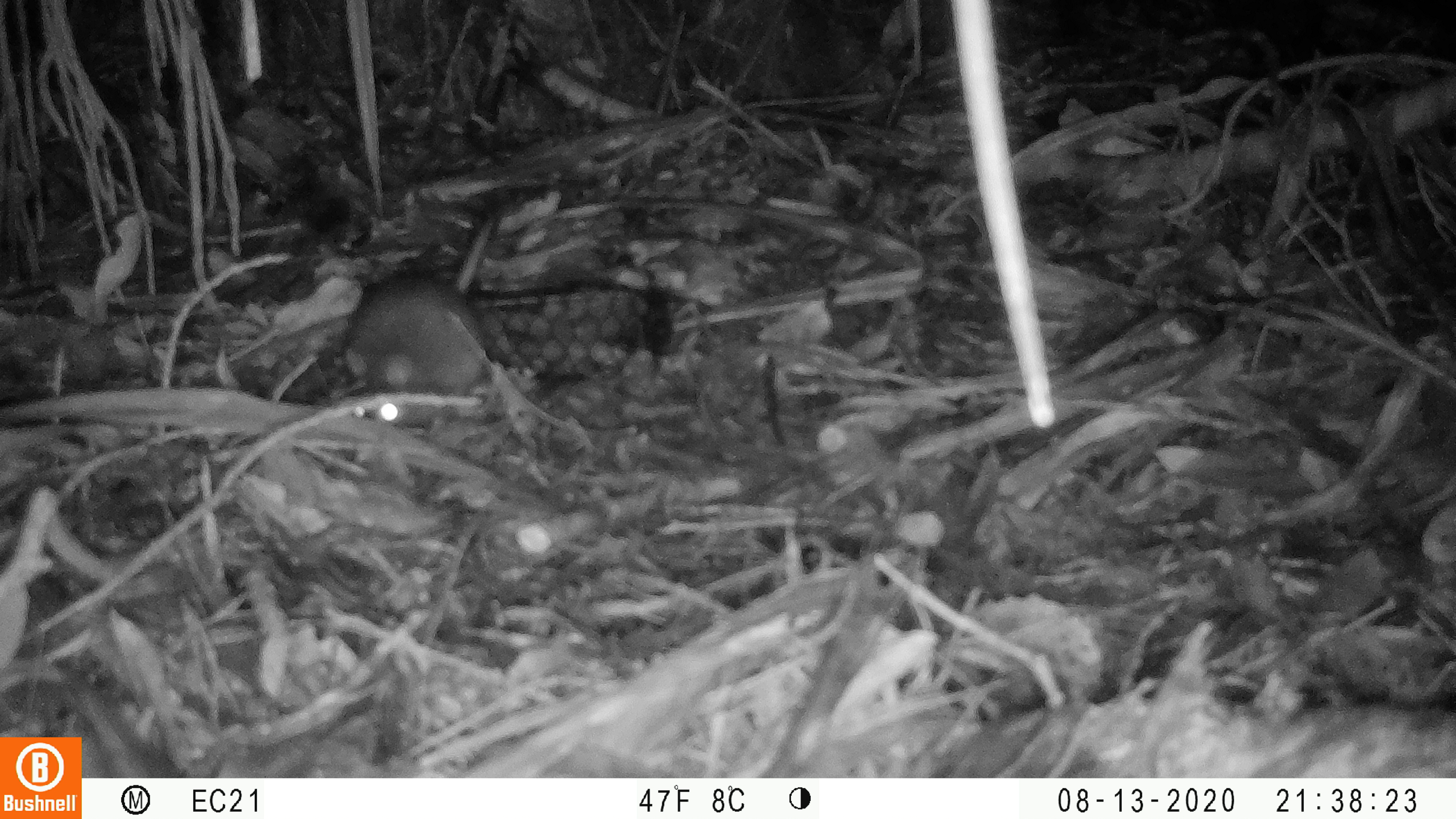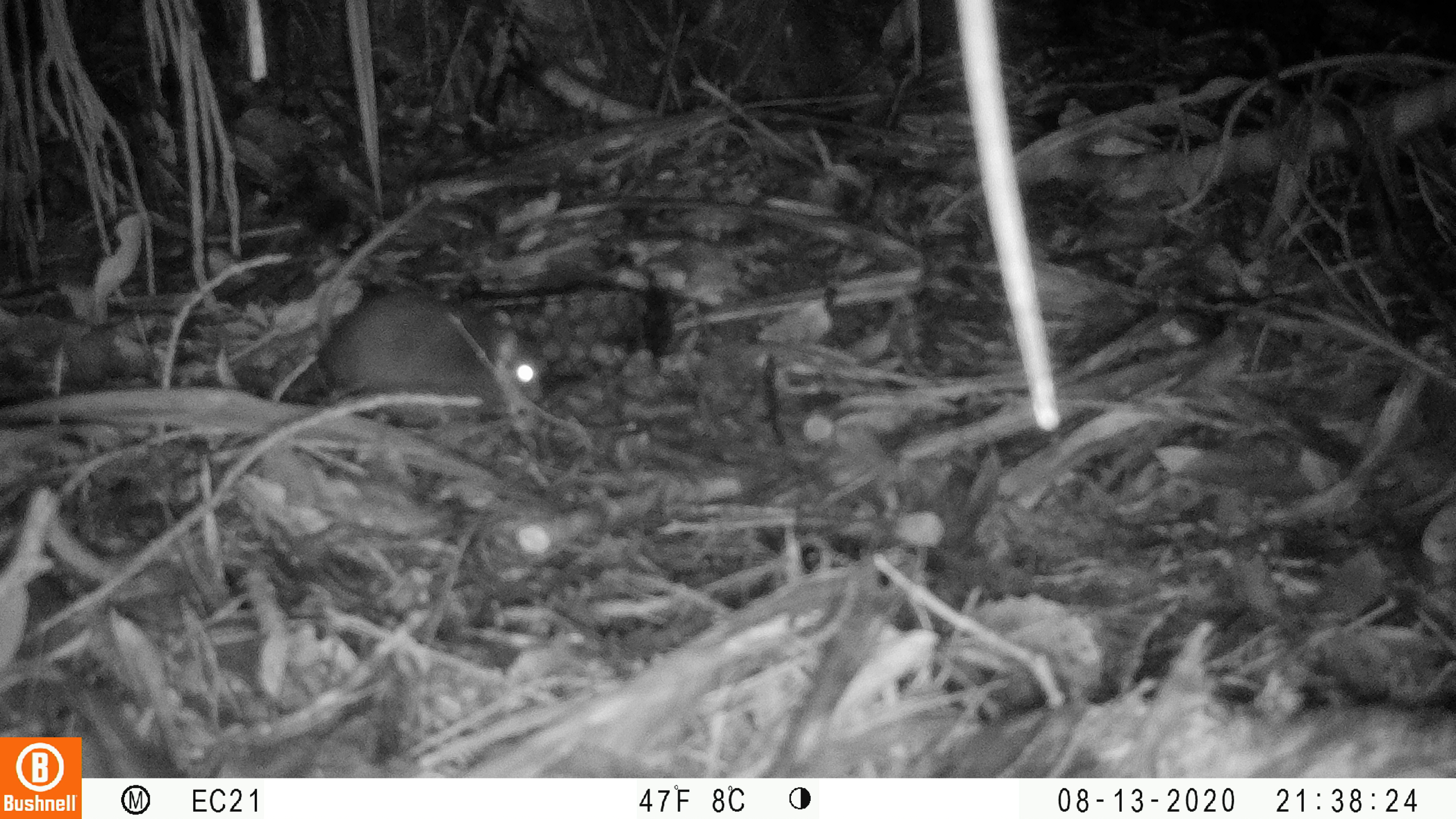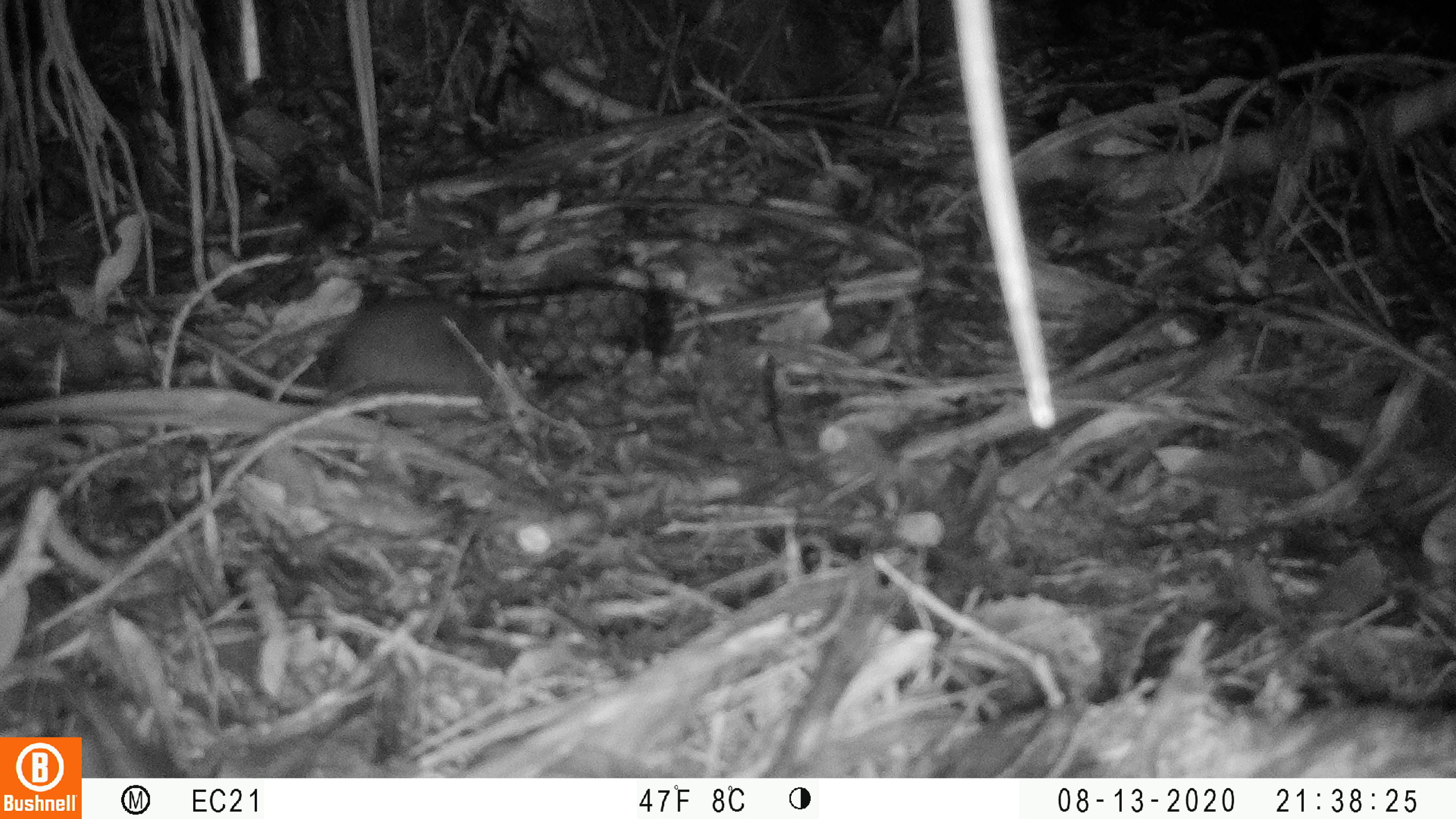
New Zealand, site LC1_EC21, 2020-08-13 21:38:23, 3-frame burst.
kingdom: Animalia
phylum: Chordata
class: Mammalia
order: Rodentia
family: Muridae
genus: Rattus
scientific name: Rattus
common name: rat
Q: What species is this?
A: Rat (Rattus).